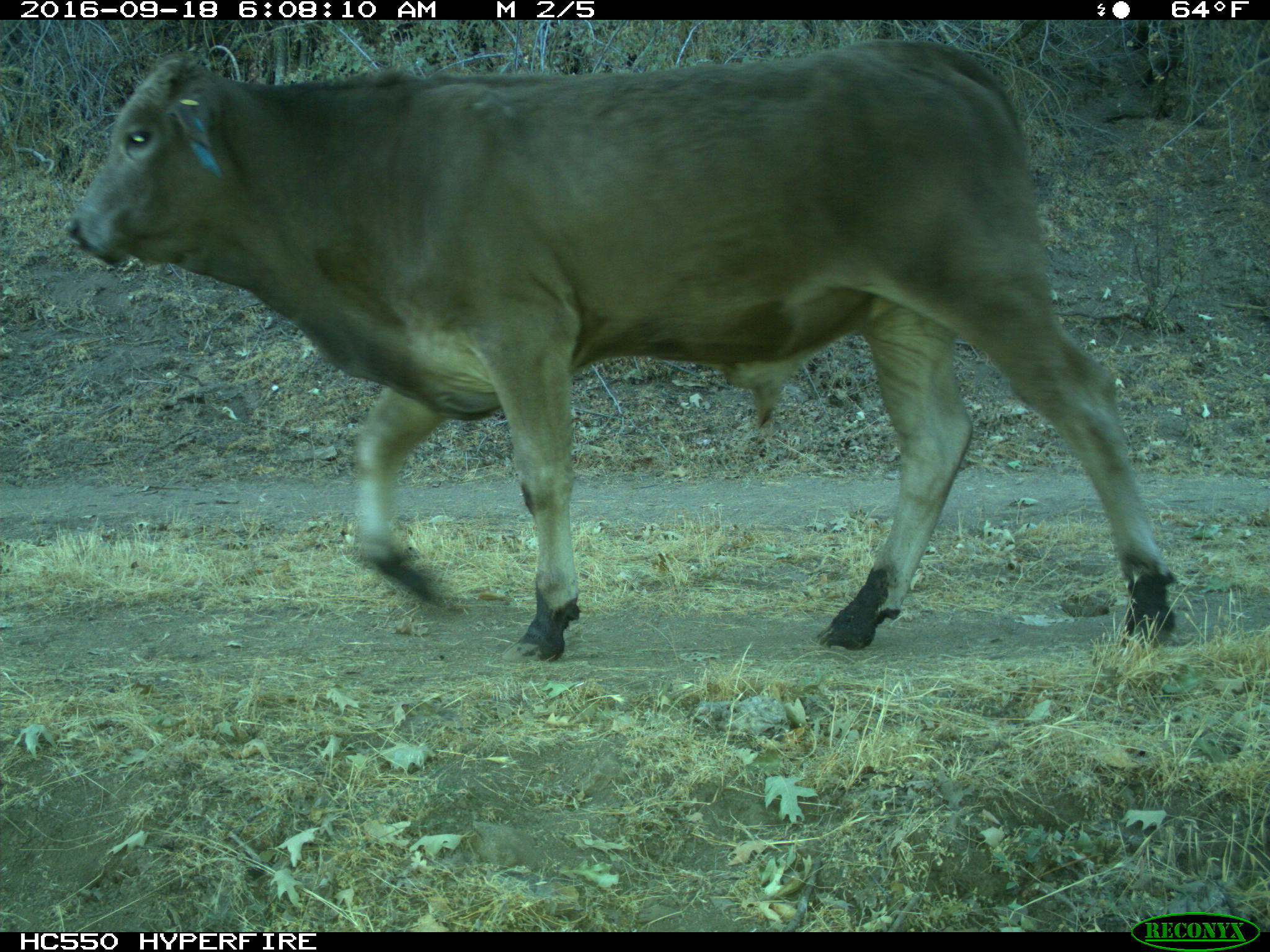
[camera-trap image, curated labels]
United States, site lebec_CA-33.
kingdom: Animalia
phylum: Chordata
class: Mammalia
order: Artiodactyla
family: Bovidae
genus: Bos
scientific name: Bos taurus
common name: domestic cow